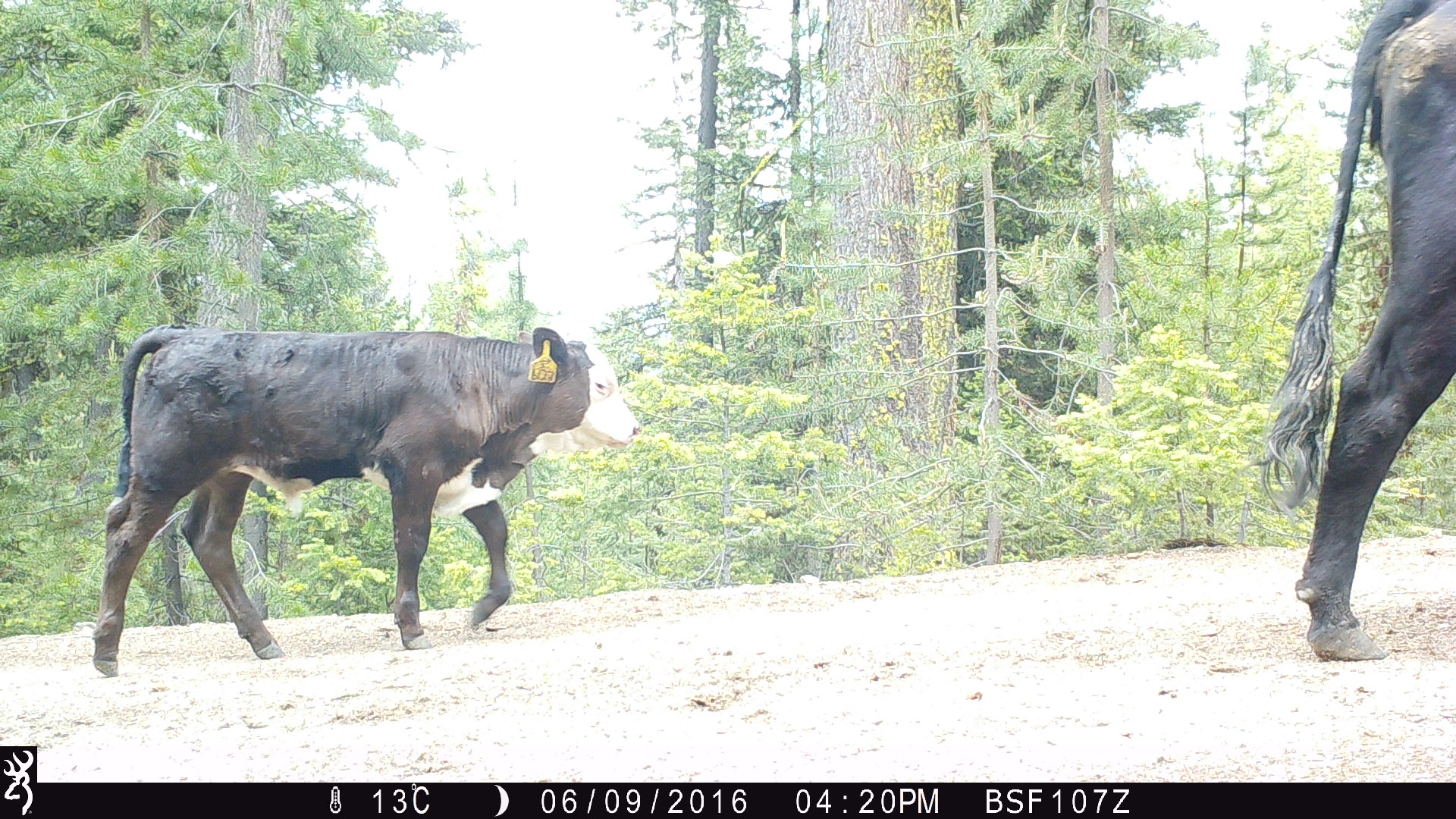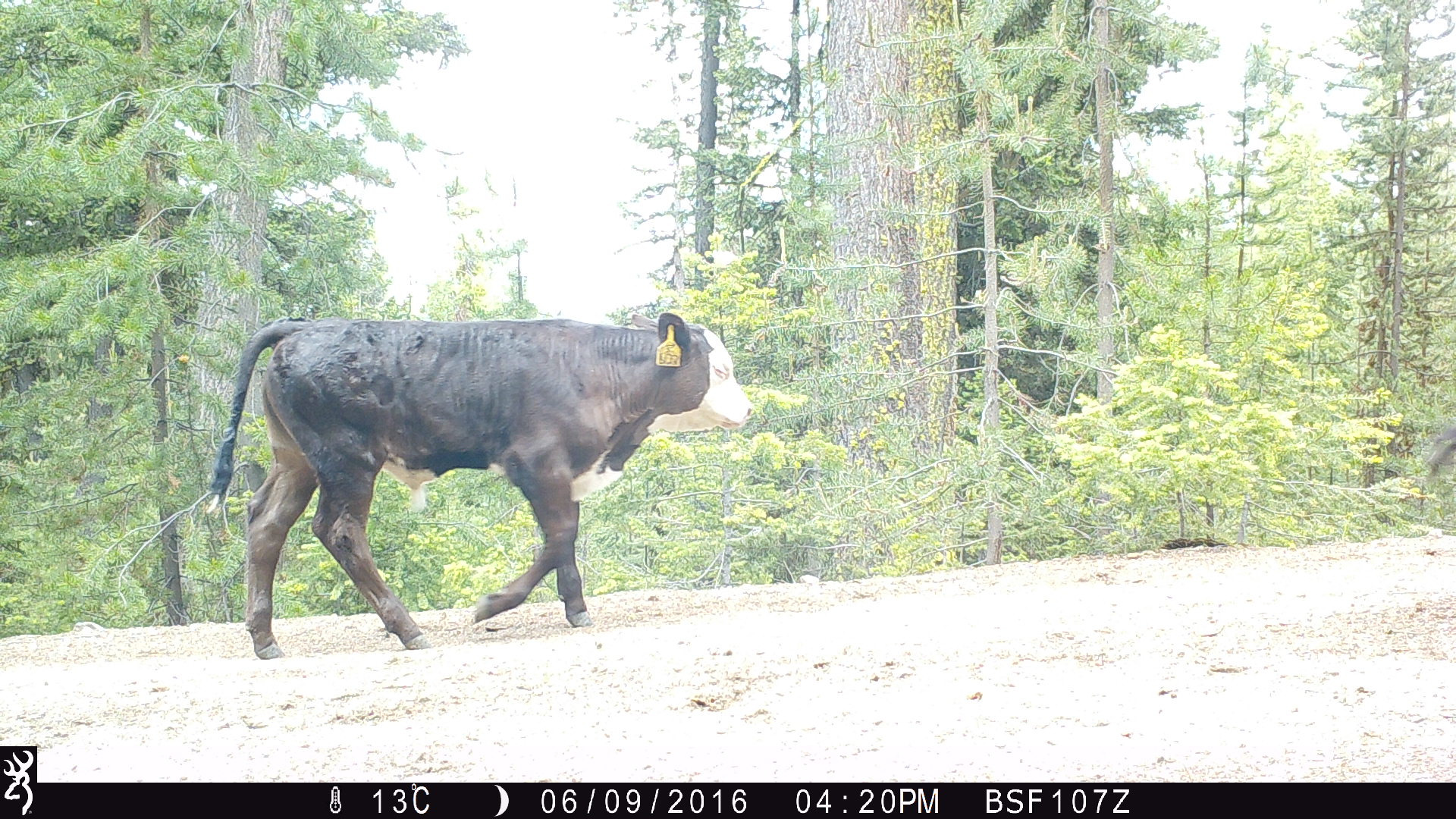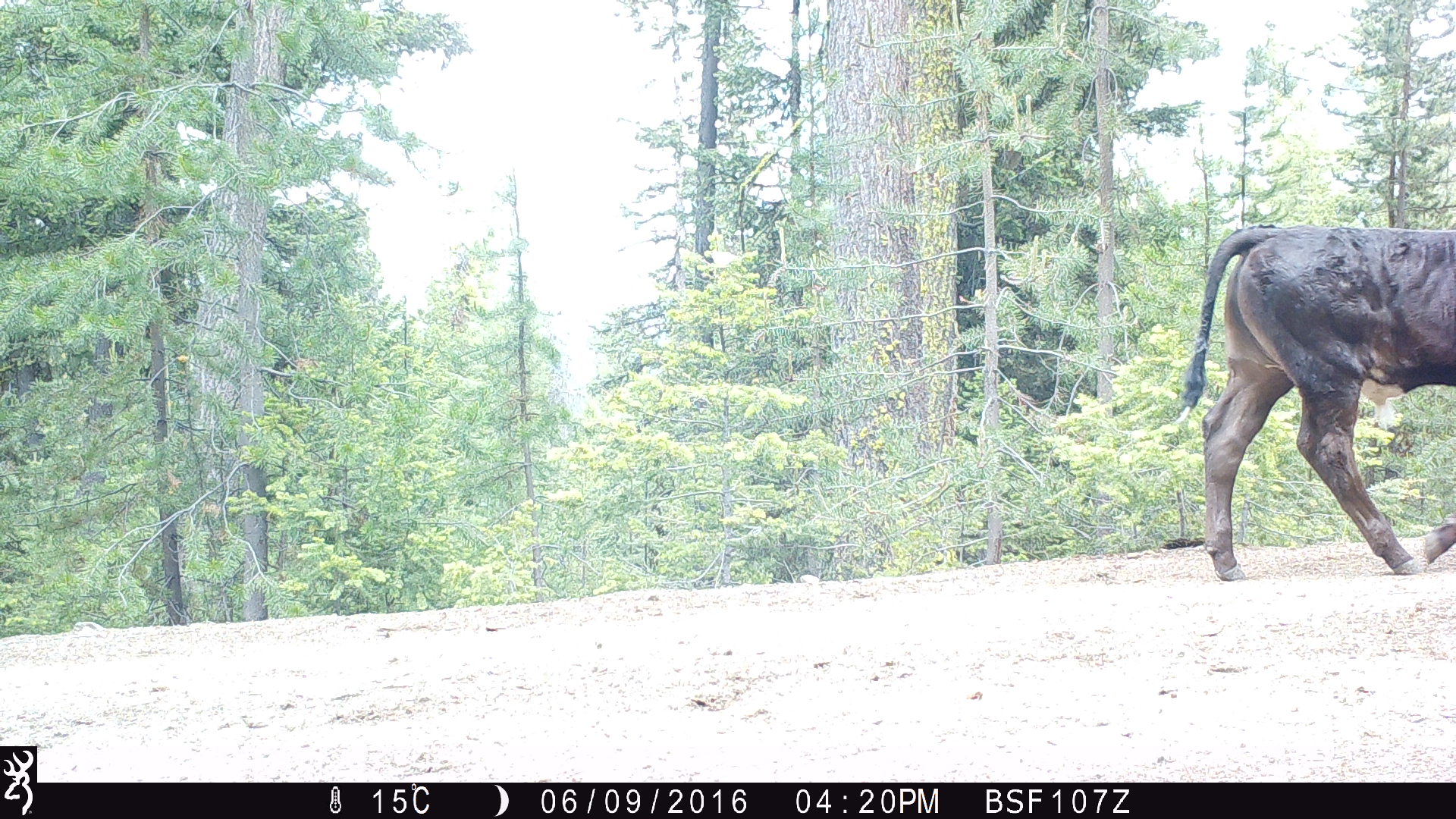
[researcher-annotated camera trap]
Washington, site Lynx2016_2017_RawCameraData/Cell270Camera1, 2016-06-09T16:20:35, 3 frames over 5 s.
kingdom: Animalia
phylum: Chordata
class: Mammalia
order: Artiodactyla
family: Bovidae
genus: Bos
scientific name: Bos taurus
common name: domestic cattle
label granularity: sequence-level